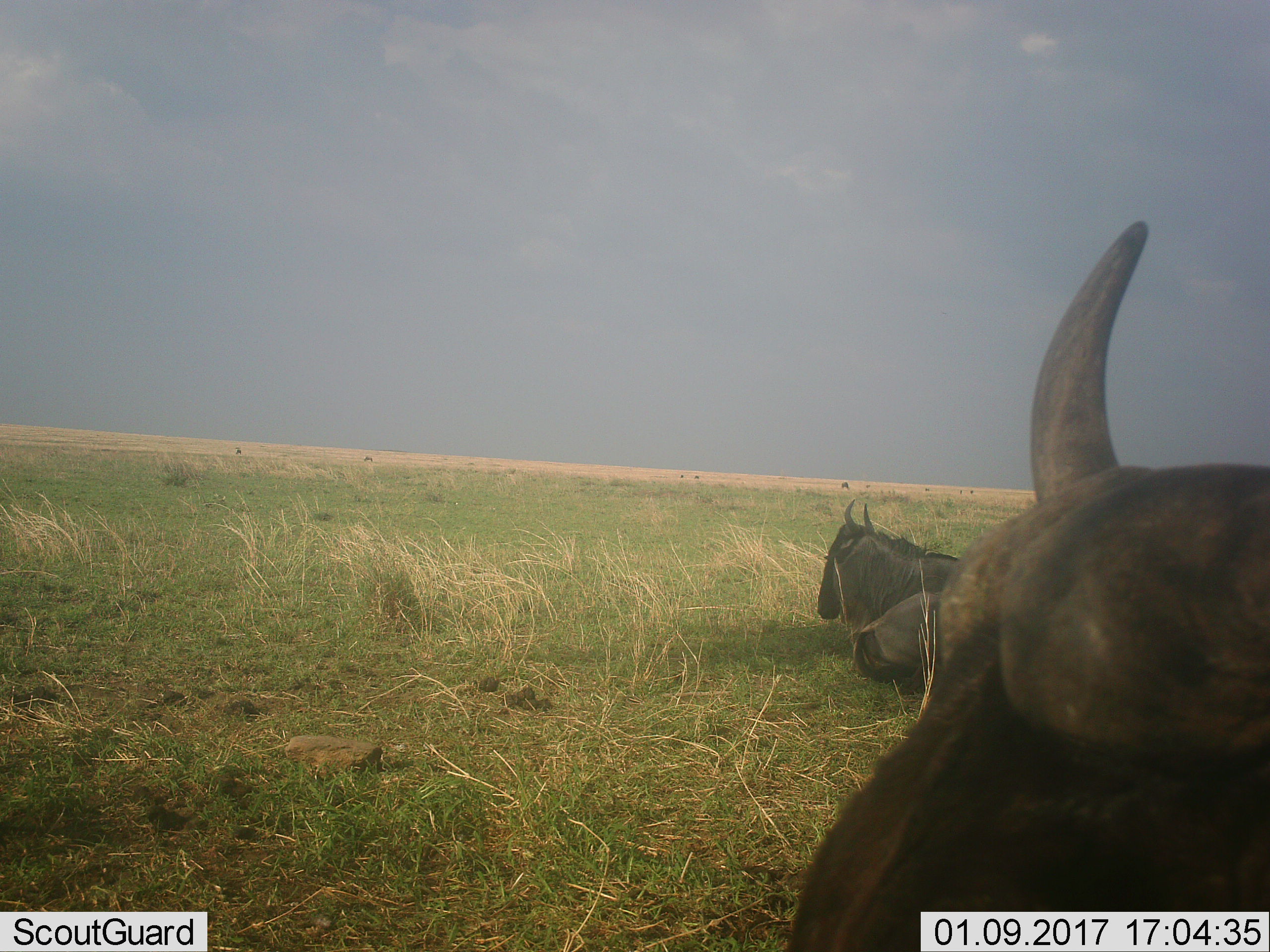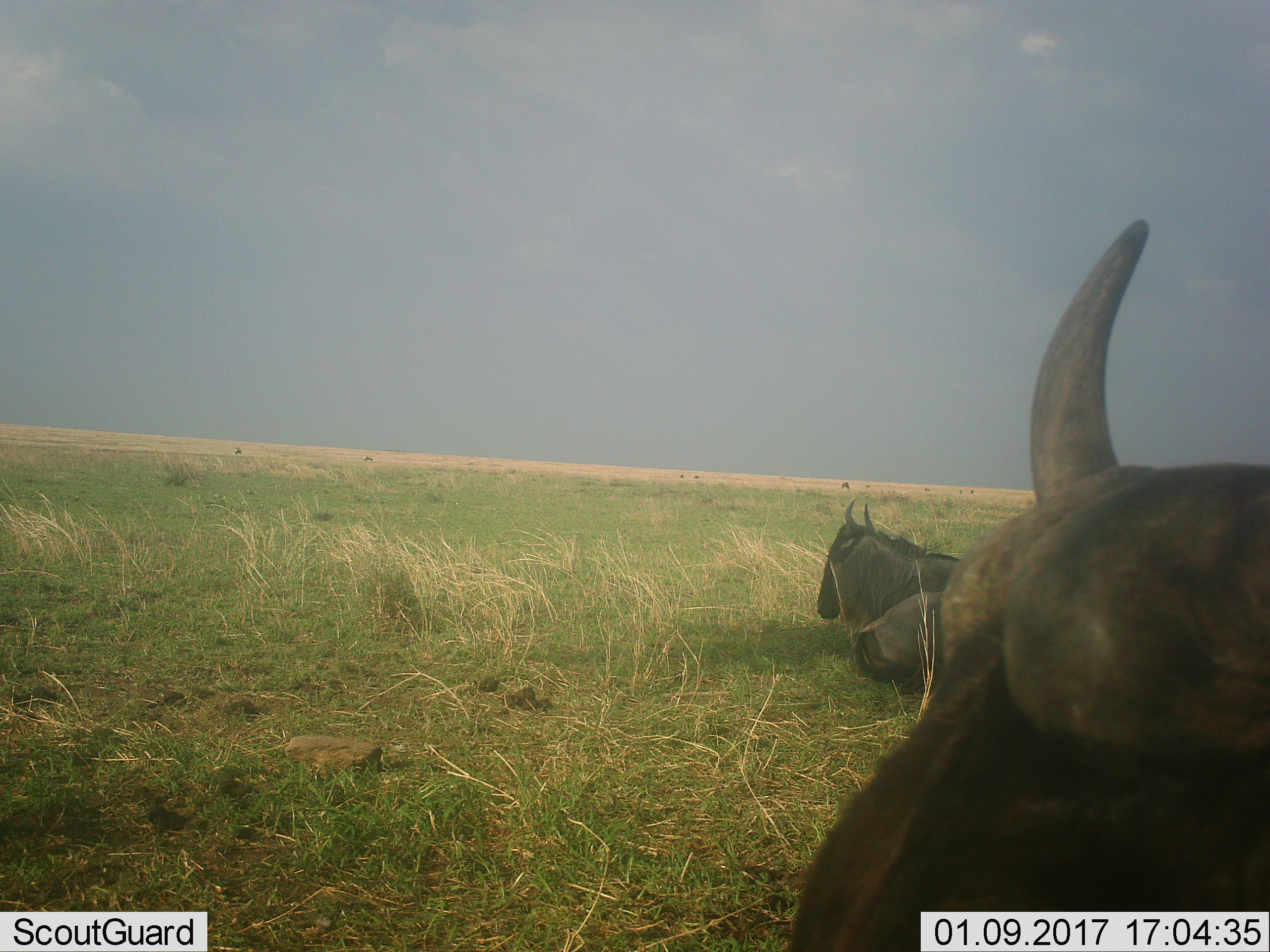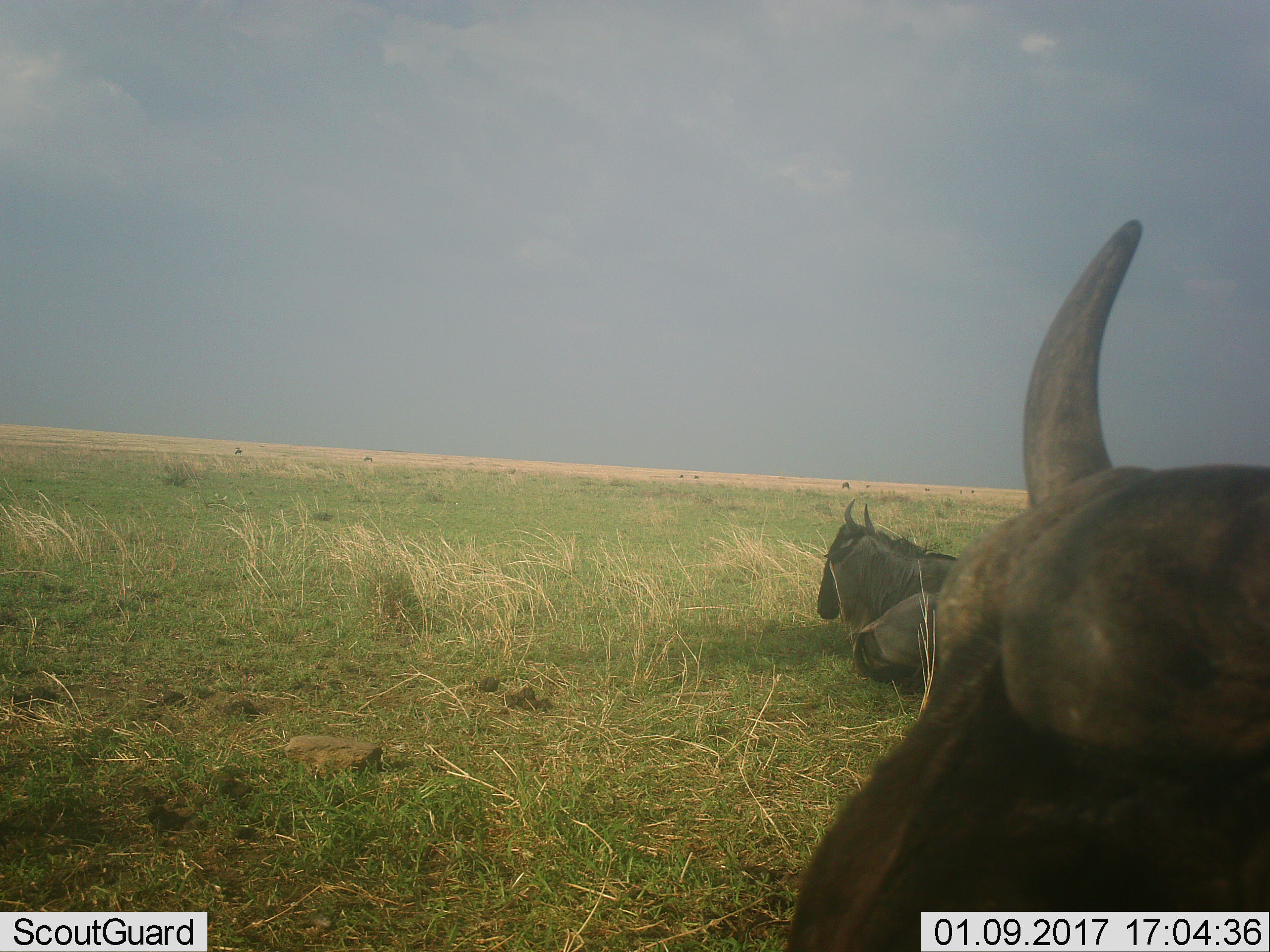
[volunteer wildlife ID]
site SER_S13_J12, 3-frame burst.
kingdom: Animalia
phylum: Chordata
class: Mammalia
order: Artiodactyla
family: Bovidae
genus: Connochaetes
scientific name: Connochaetes taurinus taurinus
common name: blue wildebeest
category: wildebeestblue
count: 3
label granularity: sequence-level